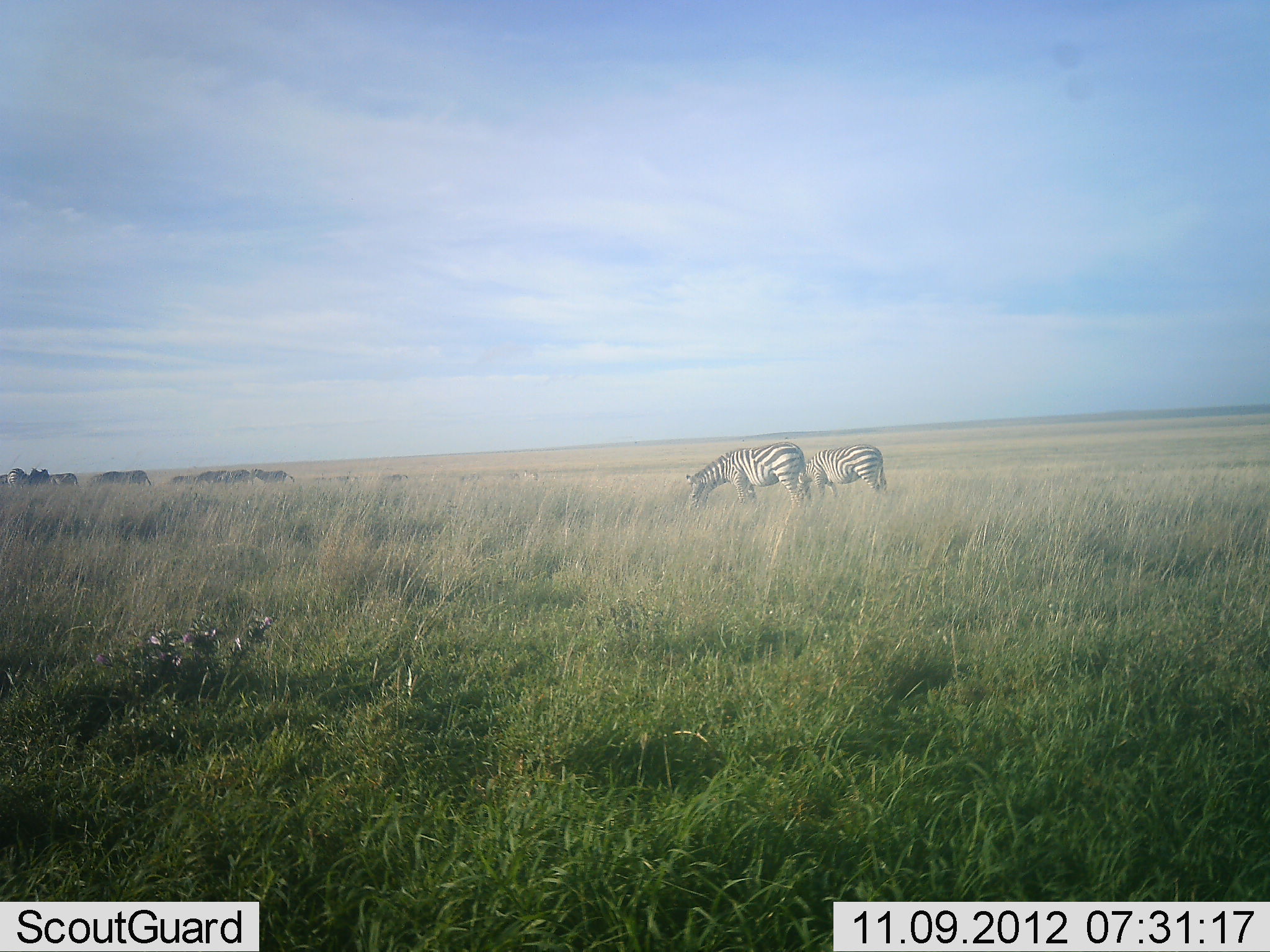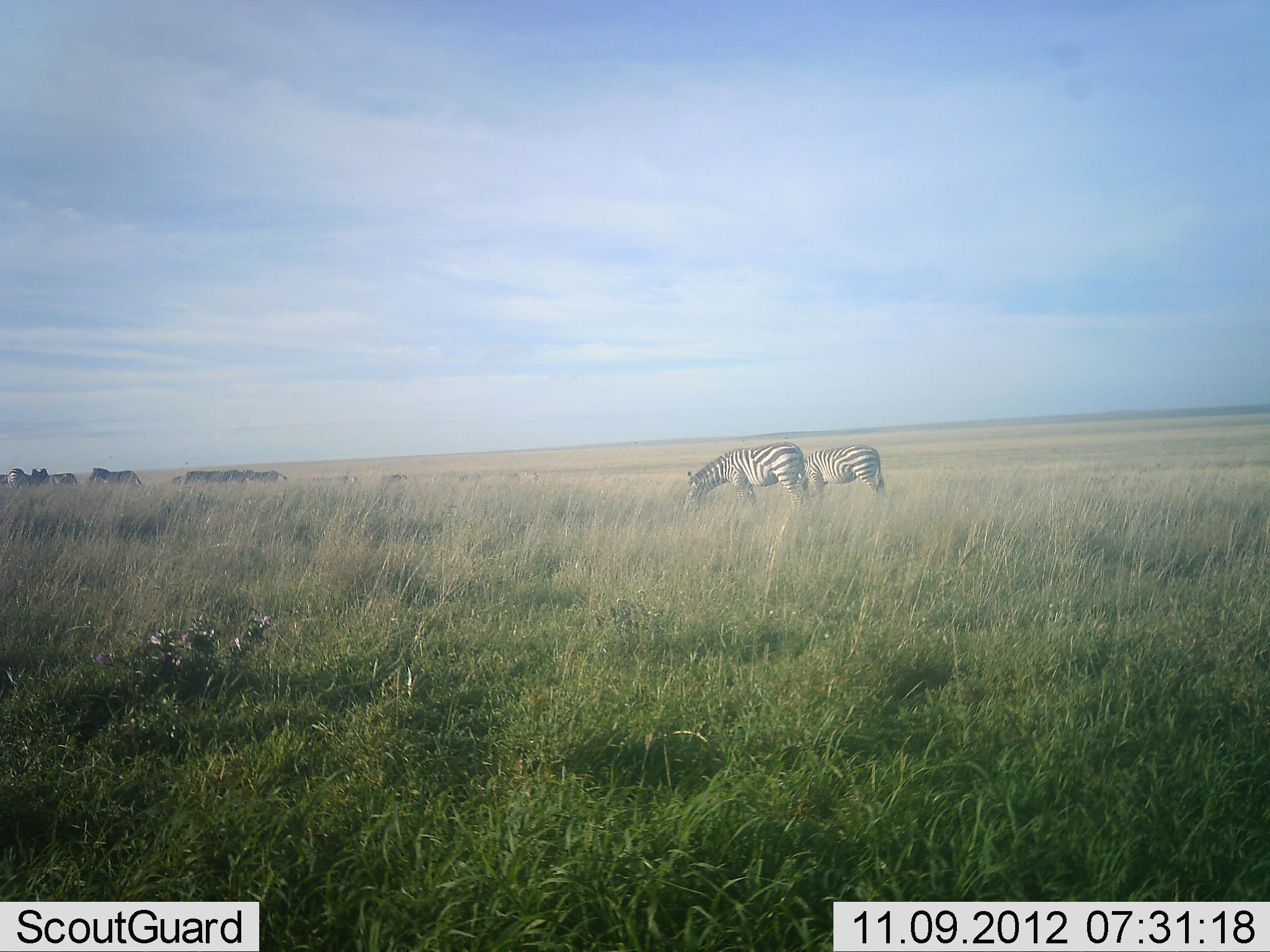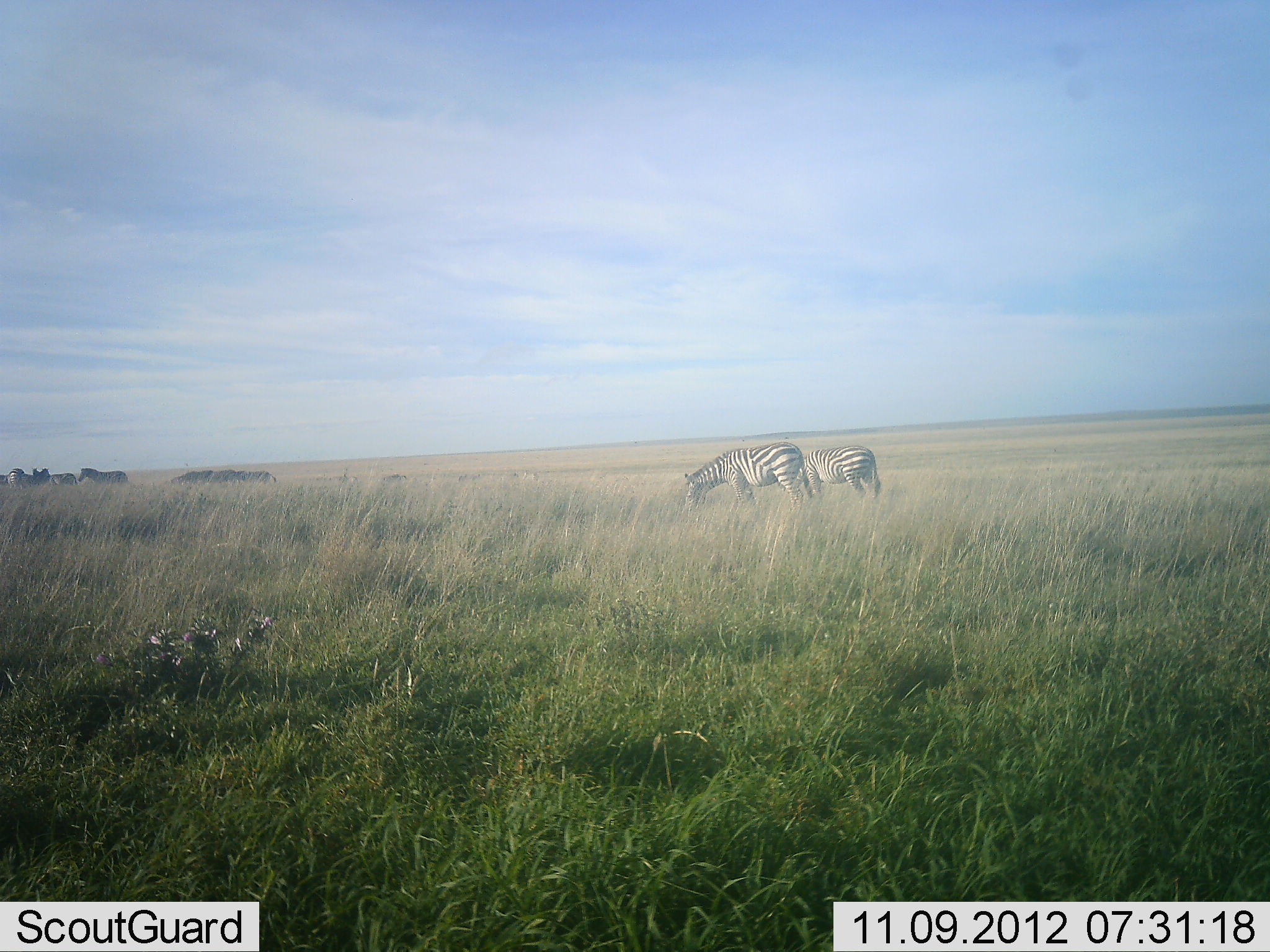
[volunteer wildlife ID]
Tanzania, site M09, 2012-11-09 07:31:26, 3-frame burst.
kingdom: Animalia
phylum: Chordata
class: Mammalia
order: Perissodactyla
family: Equidae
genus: Equus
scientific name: Equus quagga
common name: plains zebra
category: zebra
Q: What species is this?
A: Zebra (plains zebra) (Equus quagga).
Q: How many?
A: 2.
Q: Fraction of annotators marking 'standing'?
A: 40%.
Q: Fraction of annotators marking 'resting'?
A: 0%.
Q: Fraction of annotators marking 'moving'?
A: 30%.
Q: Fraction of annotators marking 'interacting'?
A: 0%.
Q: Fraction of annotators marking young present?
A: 0%.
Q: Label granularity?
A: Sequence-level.